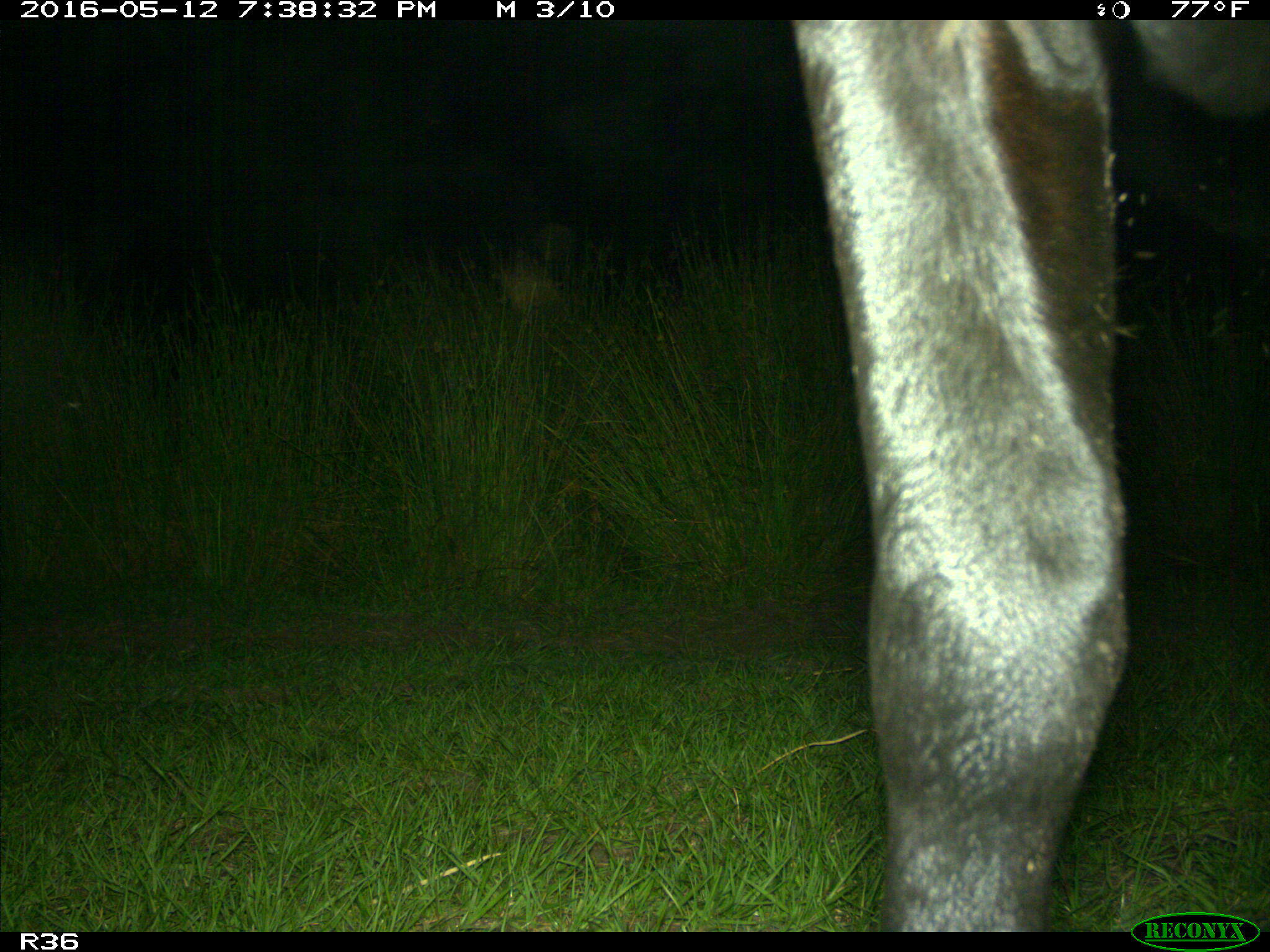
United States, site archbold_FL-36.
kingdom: Animalia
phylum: Chordata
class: Mammalia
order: Artiodactyla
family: Bovidae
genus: Bos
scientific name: Bos taurus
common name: domestic cow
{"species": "Bos taurus (domestic cow)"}